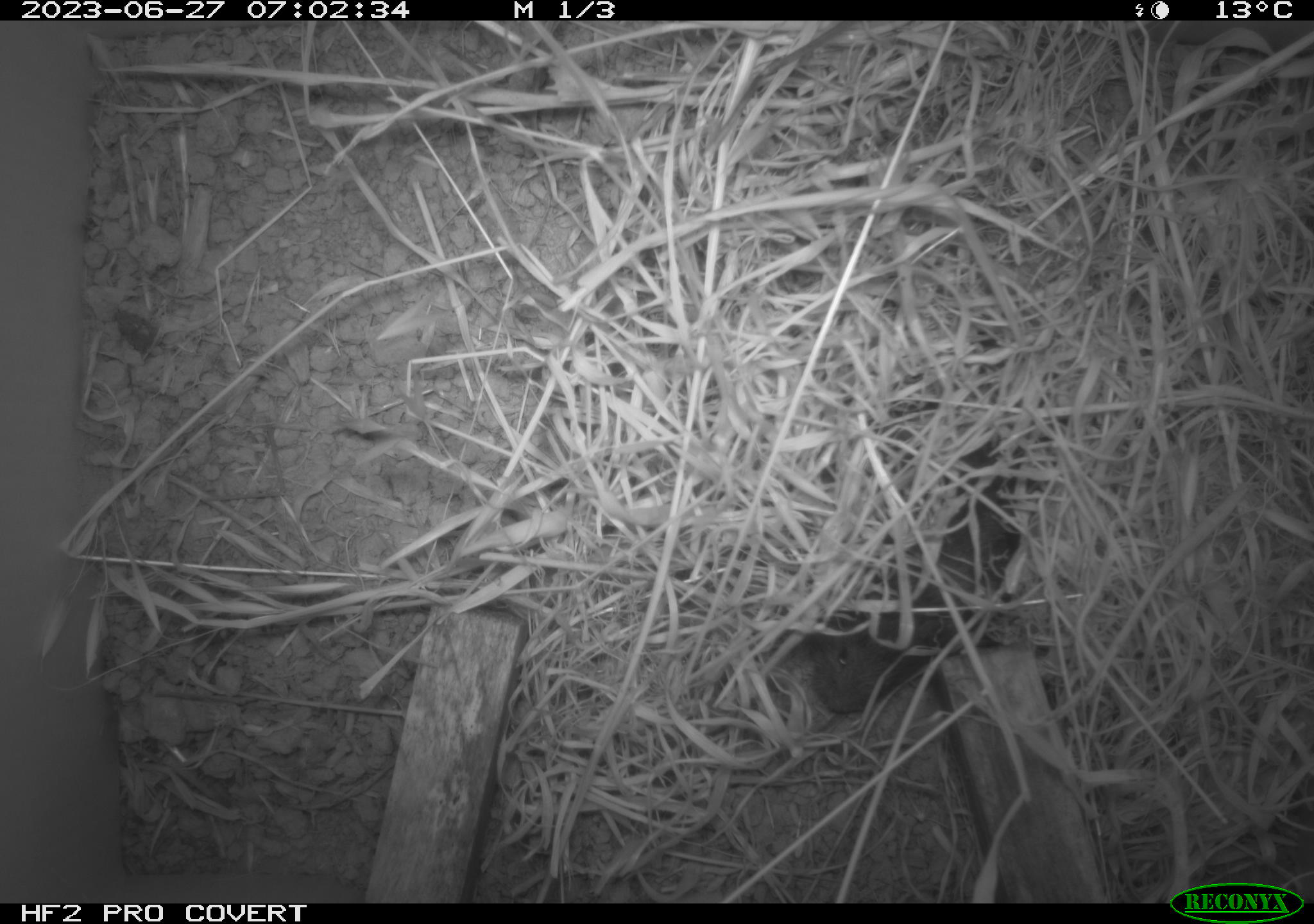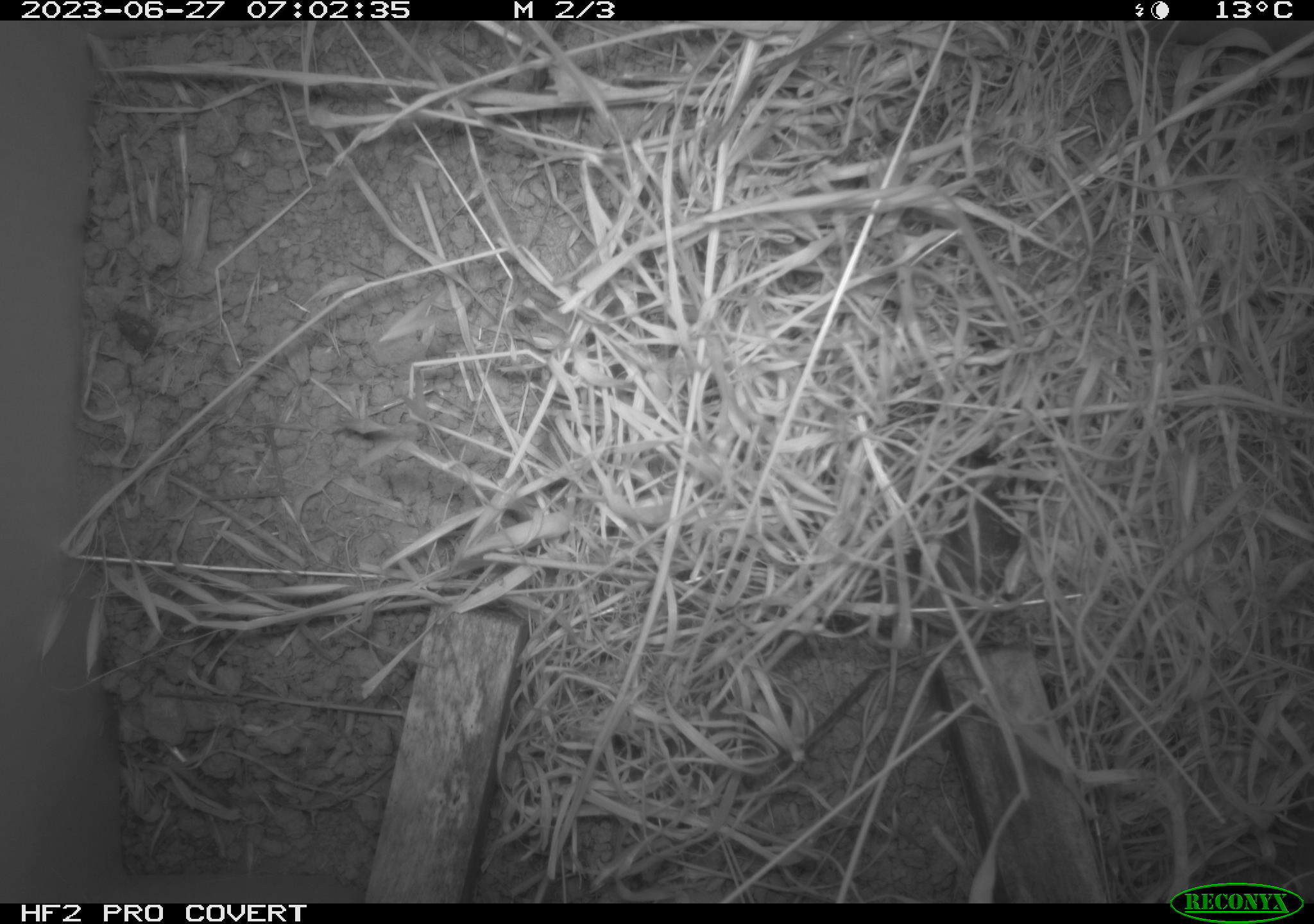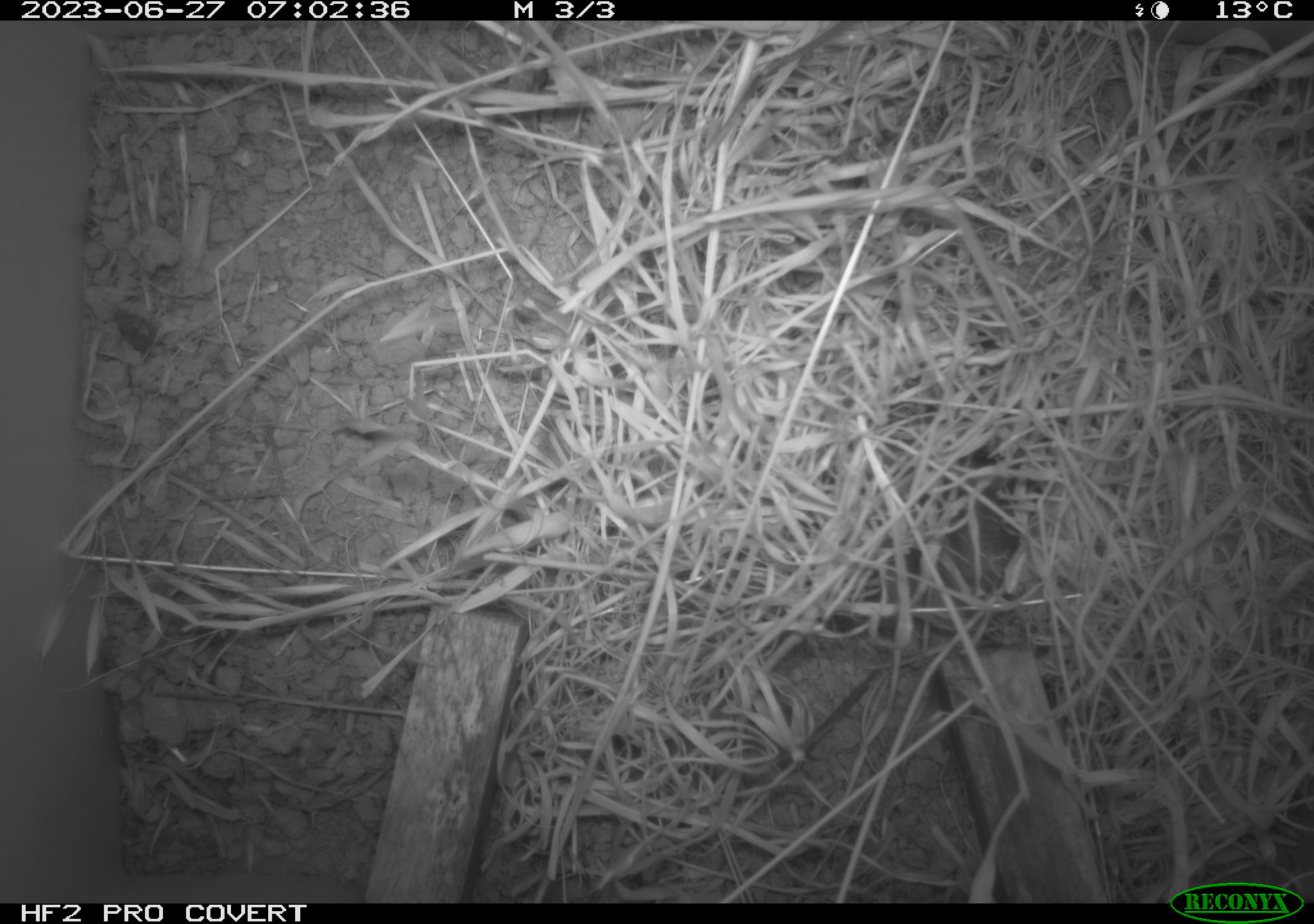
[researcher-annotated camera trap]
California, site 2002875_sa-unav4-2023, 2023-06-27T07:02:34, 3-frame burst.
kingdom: Animalia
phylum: Chordata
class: Mammalia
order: Rodentia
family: Cricetidae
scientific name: Arvicolinae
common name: voles, lemmings, and muskrats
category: arvicolinae subfamily